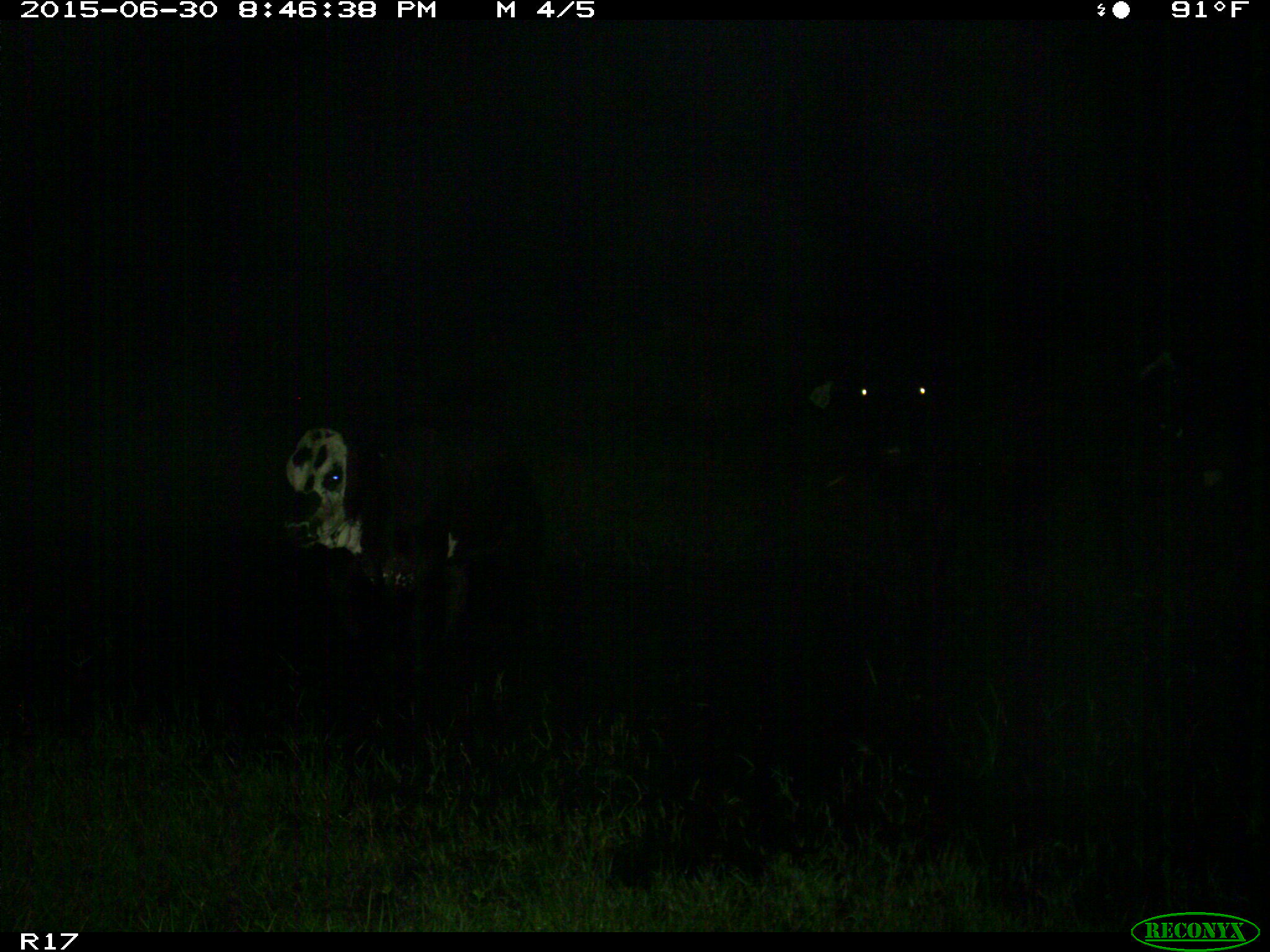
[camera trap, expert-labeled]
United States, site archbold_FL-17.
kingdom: Animalia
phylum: Chordata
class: Mammalia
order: Artiodactyla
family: Bovidae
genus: Bos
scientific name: Bos taurus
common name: domestic cow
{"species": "Bos taurus (domestic cow)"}